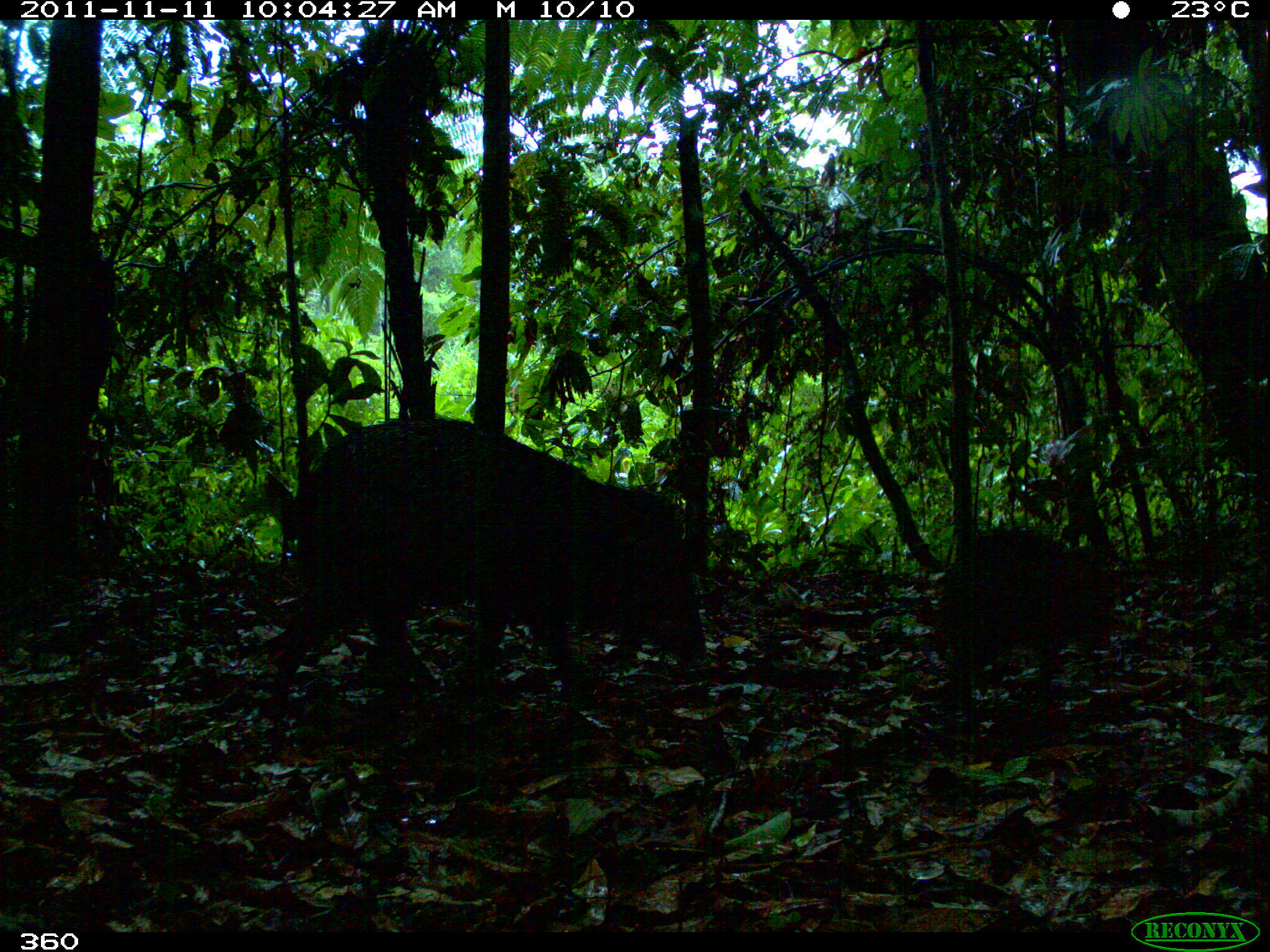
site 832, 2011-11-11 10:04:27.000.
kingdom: Animalia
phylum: Chordata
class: Mammalia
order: Artiodactyla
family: Tayassuidae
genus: Pecari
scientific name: Pecari tajacu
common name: collared peccary